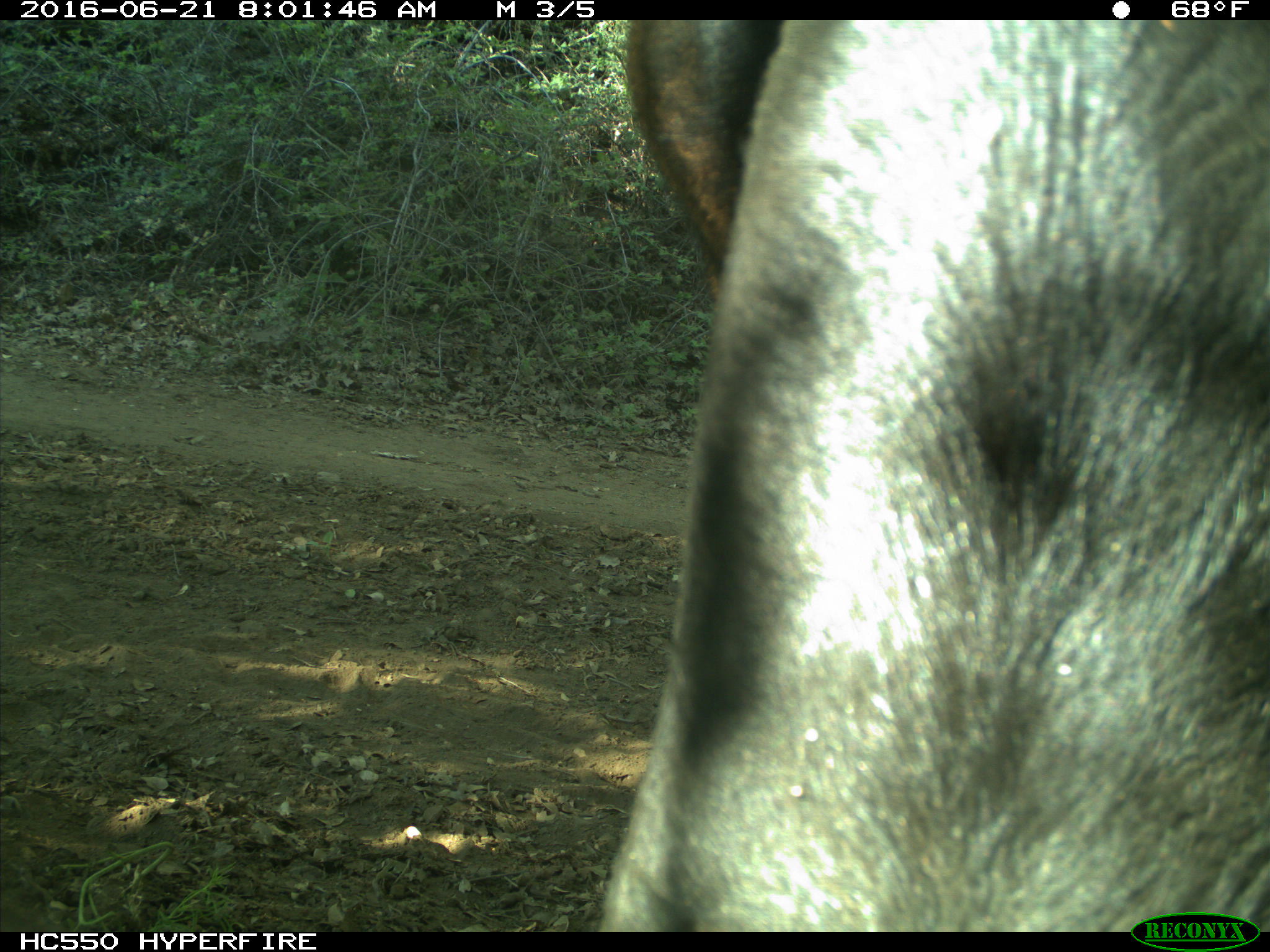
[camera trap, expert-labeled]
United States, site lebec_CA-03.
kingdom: Animalia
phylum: Chordata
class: Mammalia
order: Artiodactyla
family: Bovidae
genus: Bos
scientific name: Bos taurus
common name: domestic cow